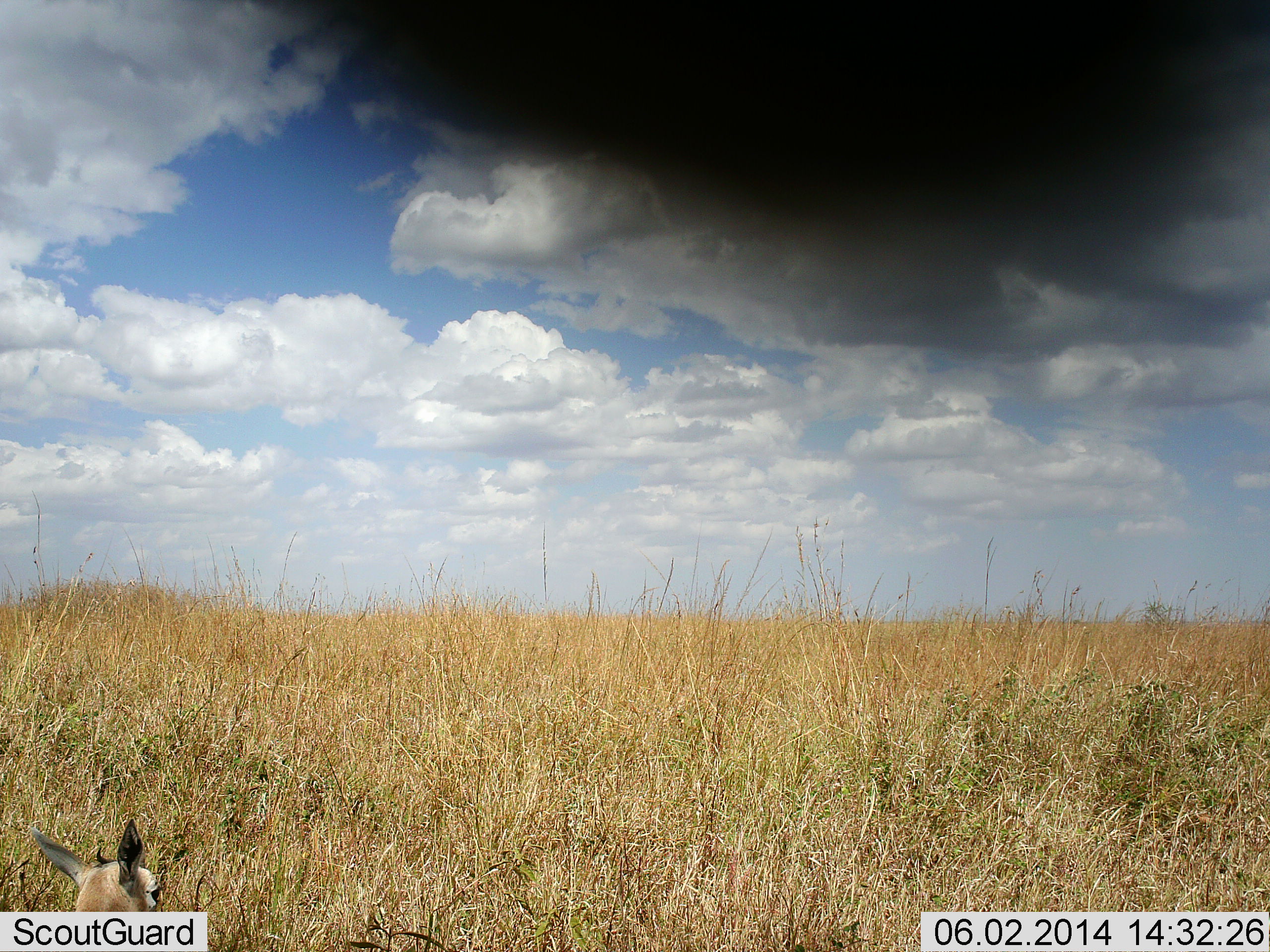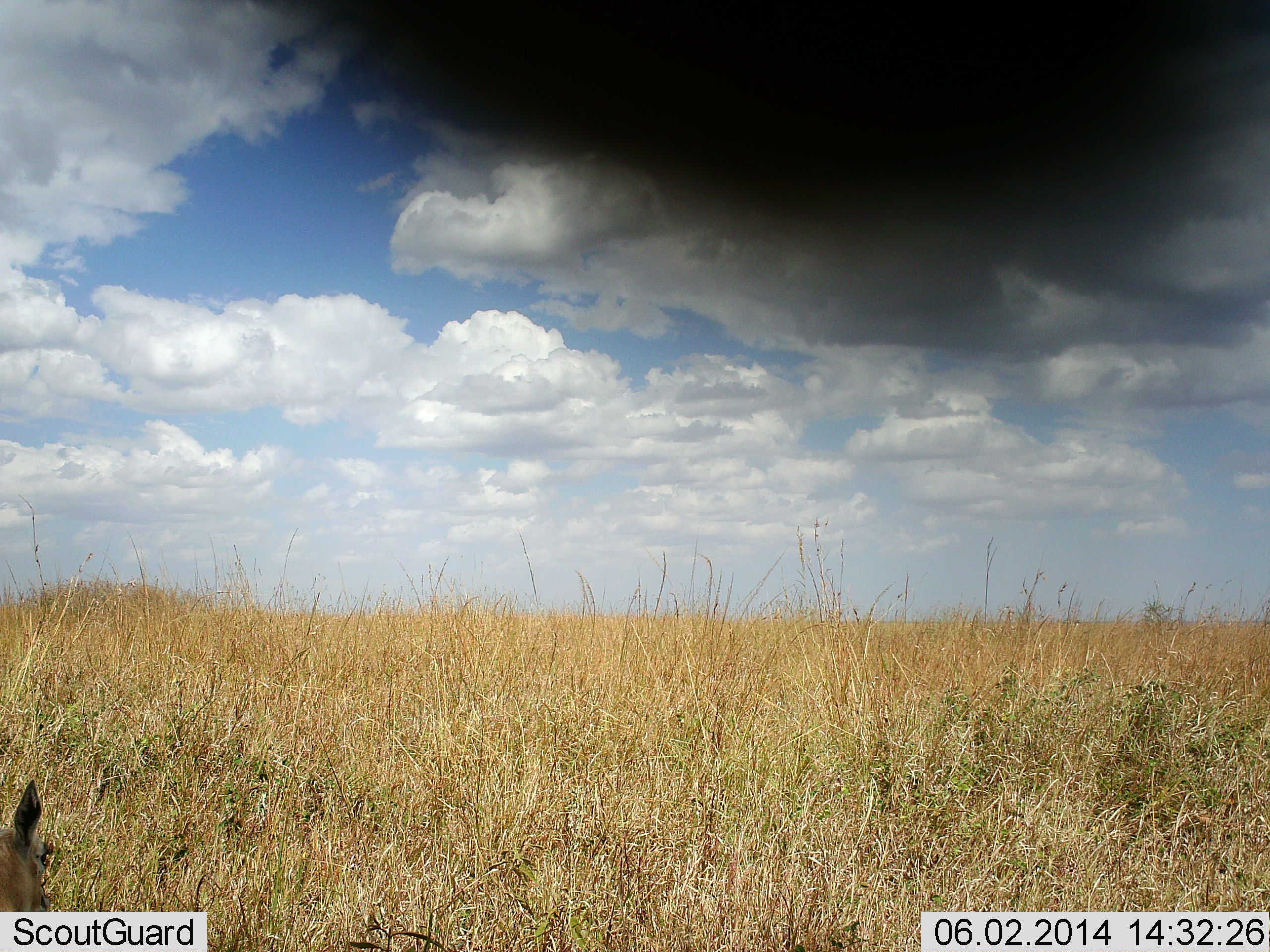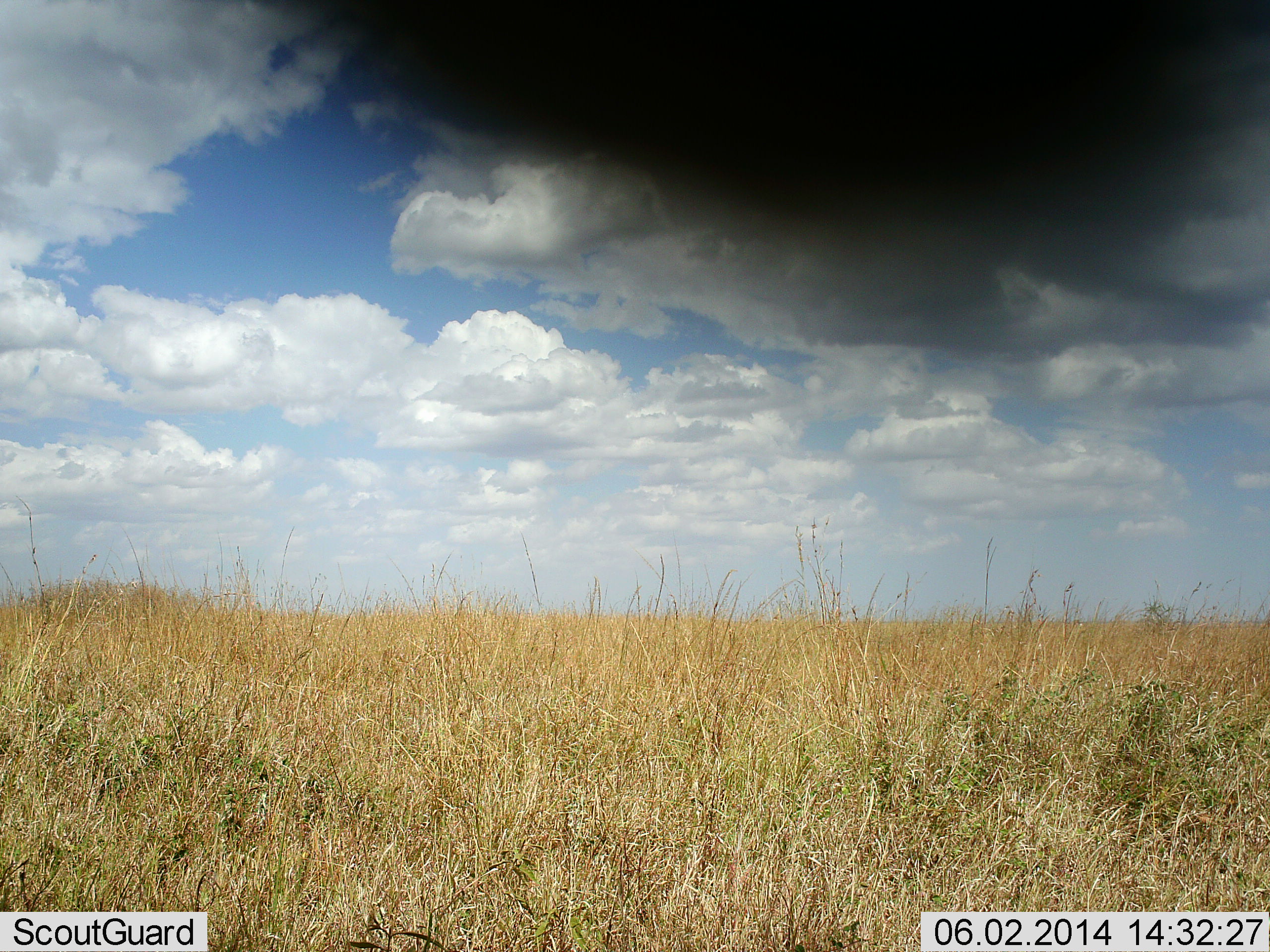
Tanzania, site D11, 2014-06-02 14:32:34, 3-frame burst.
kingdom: Animalia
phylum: Chordata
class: Mammalia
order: Artiodactyla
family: Bovidae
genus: Eudorcas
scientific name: Eudorcas thomsonii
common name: thomson's gazelle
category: gazellethomsons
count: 1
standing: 33%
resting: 22%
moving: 22%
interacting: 11%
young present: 0%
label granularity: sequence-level